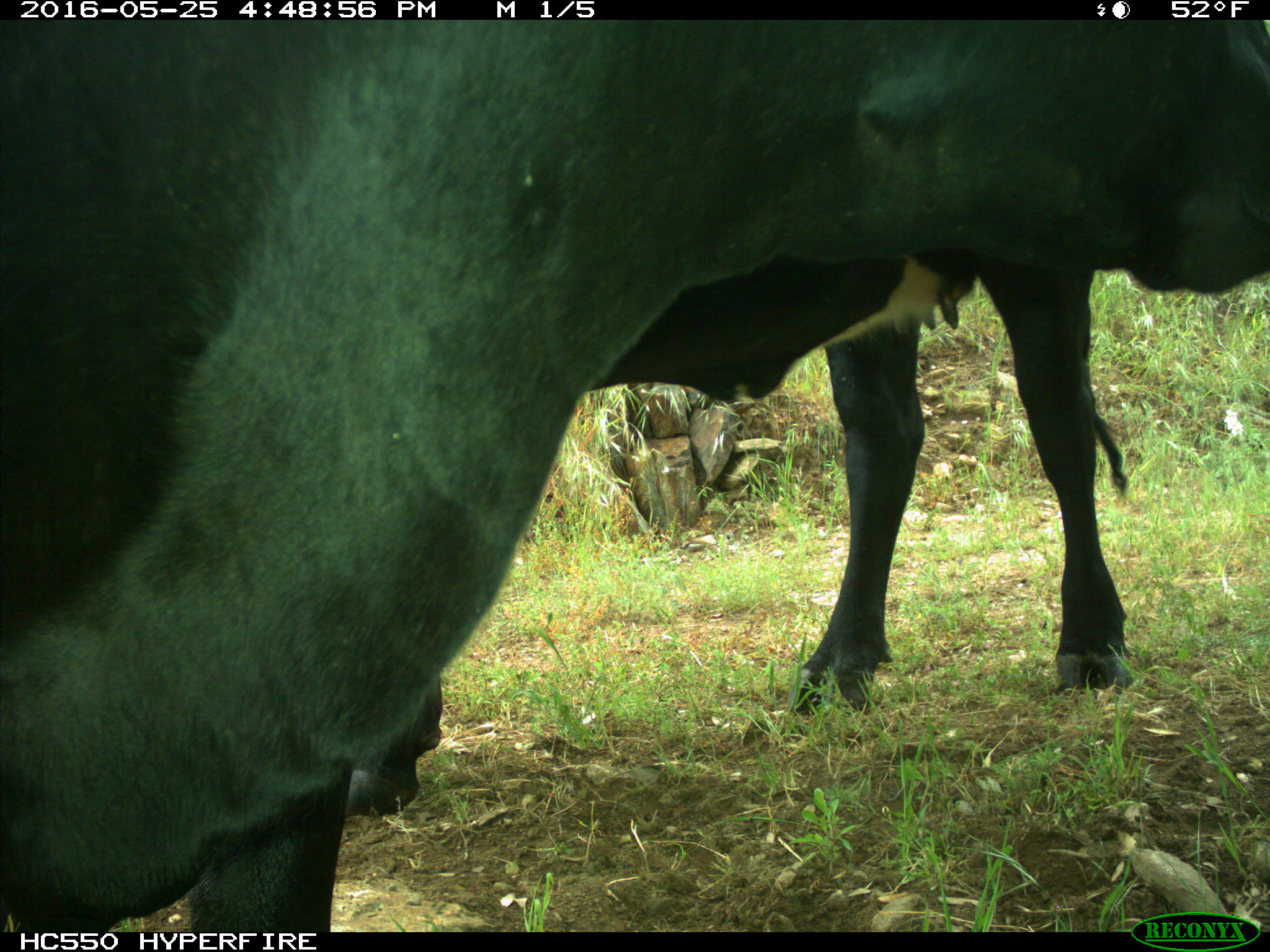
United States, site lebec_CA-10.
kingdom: Animalia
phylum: Chordata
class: Mammalia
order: Artiodactyla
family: Bovidae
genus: Bos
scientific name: Bos taurus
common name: domestic cow